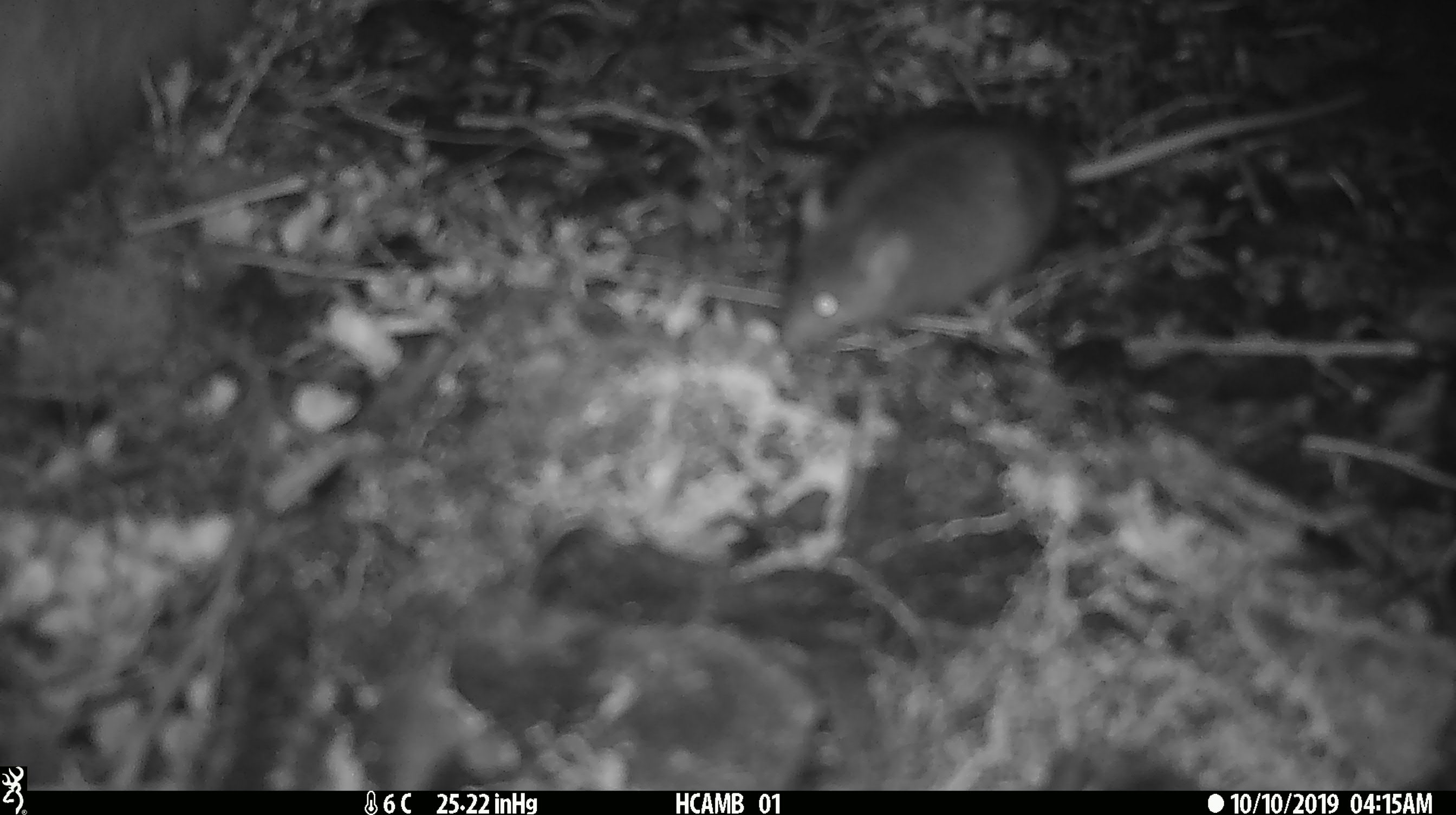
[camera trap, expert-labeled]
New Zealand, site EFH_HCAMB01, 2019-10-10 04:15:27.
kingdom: Animalia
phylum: Chordata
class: Mammalia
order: Rodentia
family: Muridae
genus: Mus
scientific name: Mus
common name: mouse